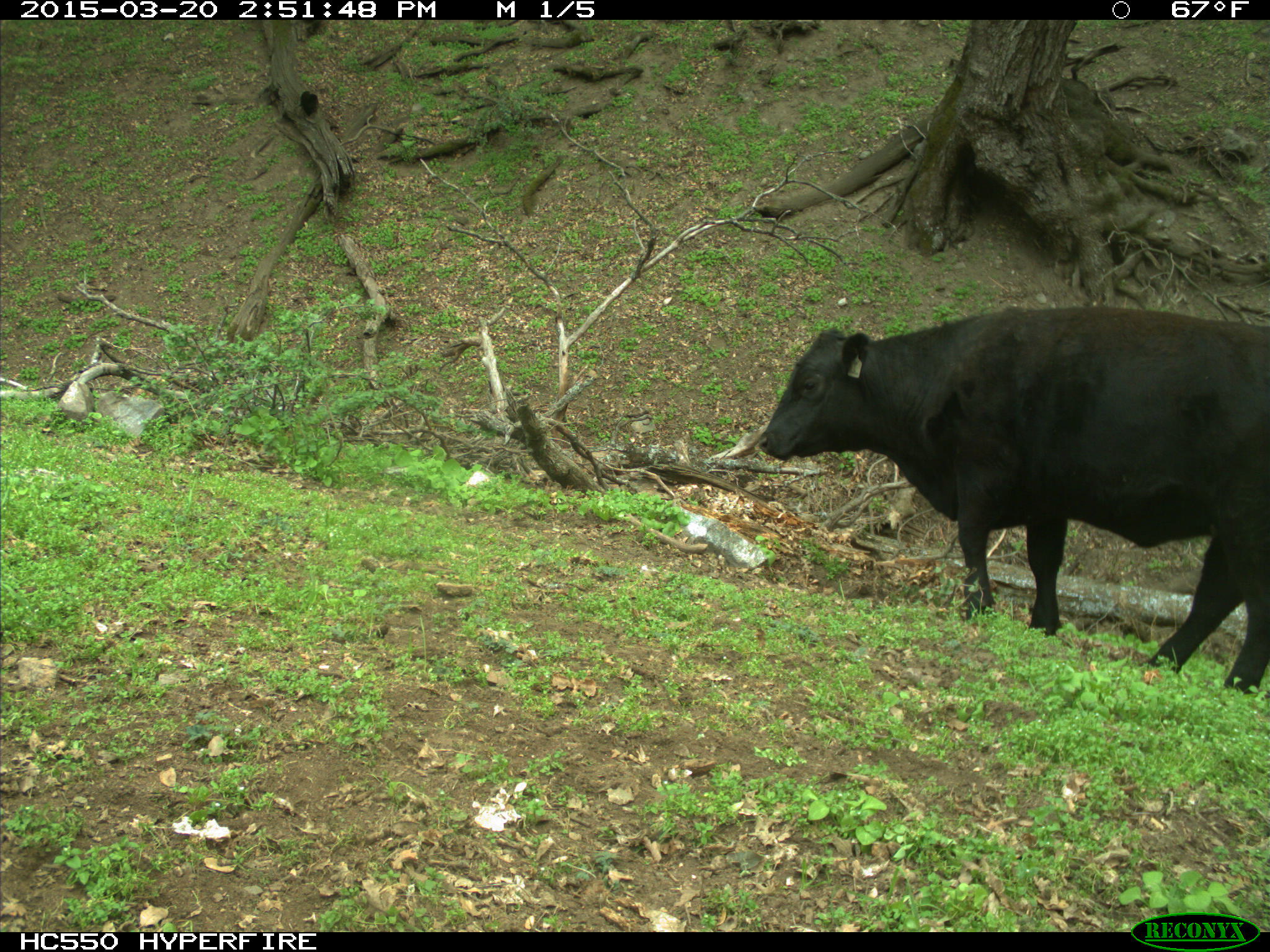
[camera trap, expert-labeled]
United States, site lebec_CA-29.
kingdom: Animalia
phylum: Chordata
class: Mammalia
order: Artiodactyla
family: Bovidae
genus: Bos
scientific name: Bos taurus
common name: domestic cow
Bos taurus (domestic cow).